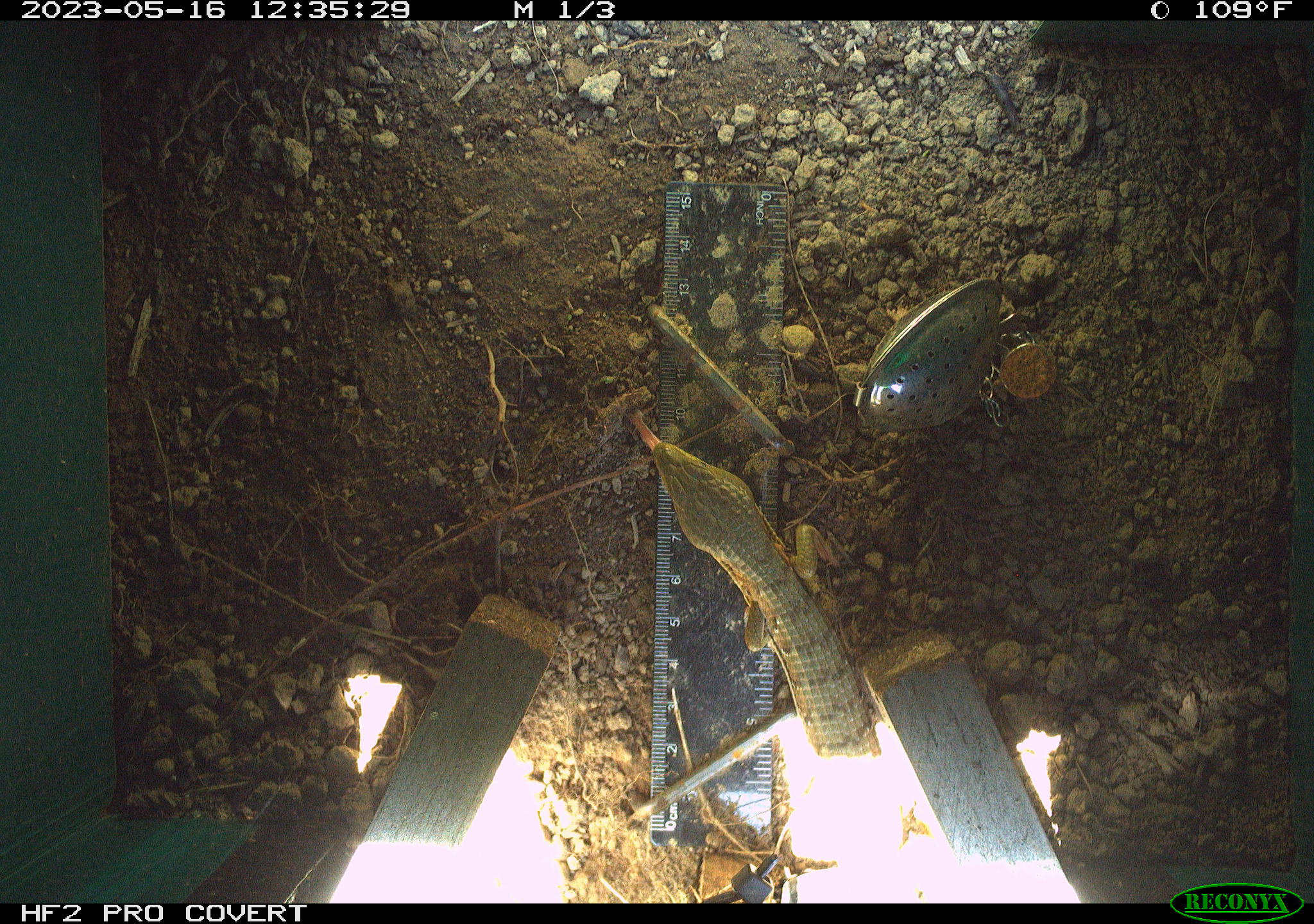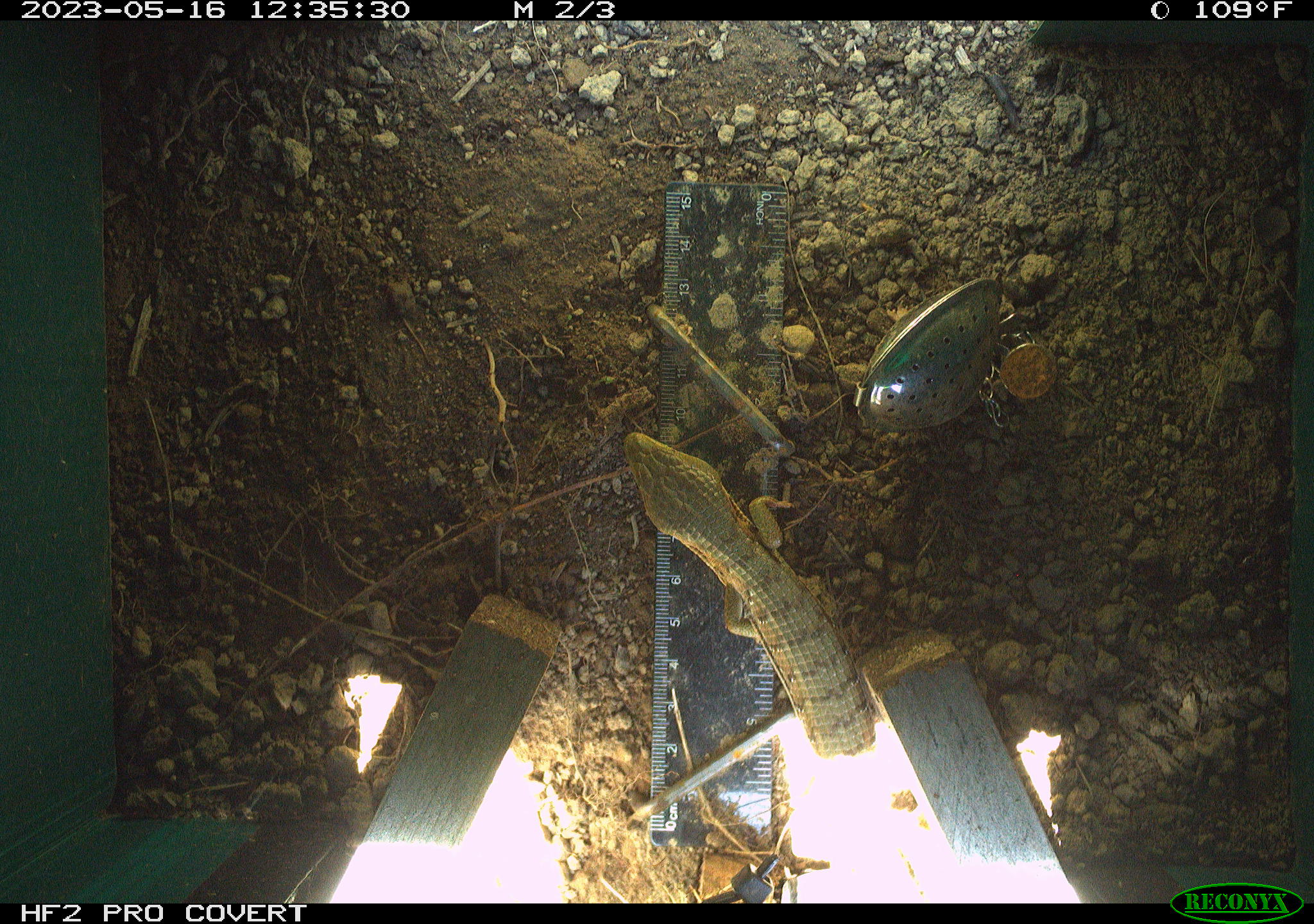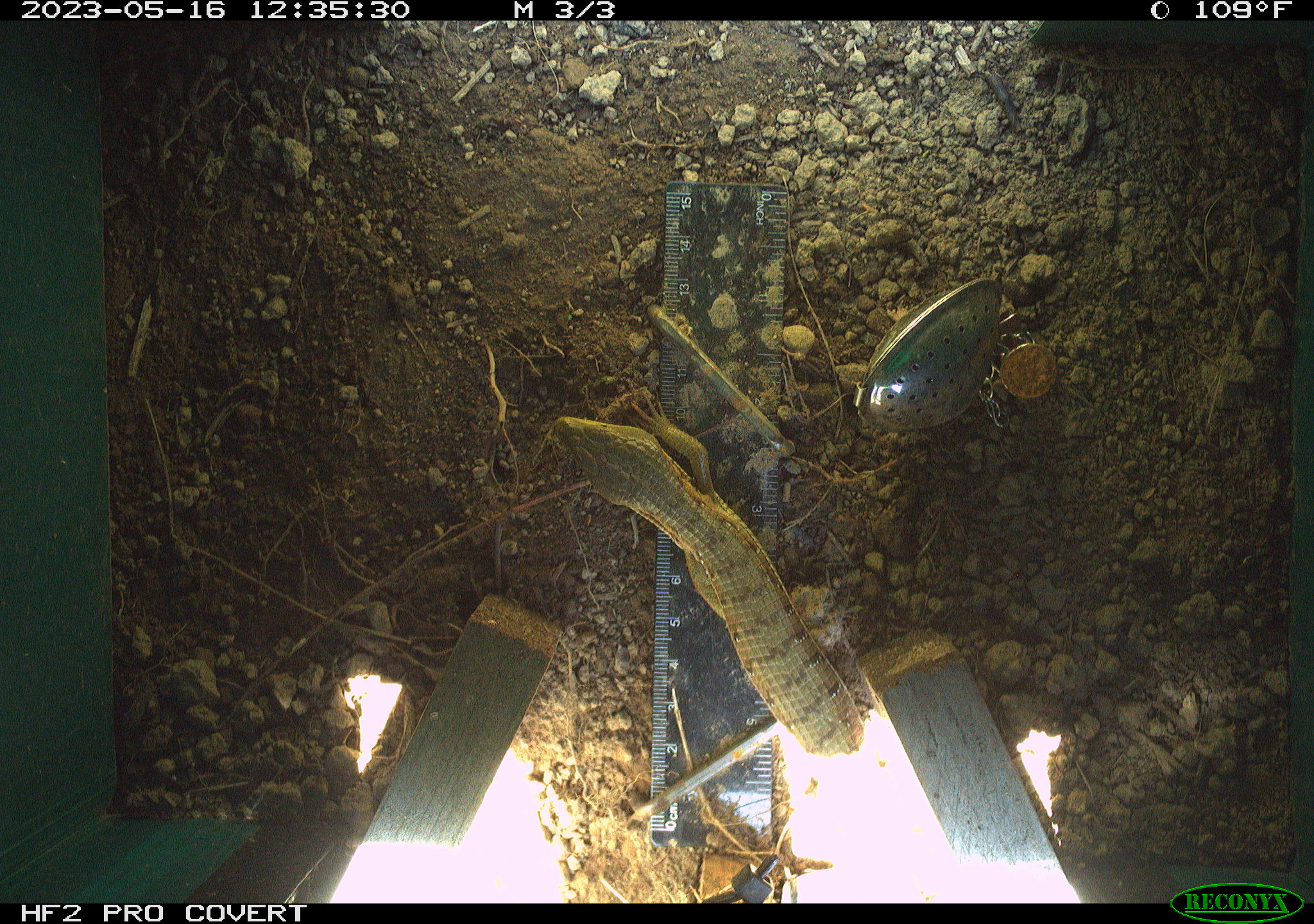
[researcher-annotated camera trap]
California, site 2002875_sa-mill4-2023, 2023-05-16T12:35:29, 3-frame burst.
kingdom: Animalia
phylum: Chordata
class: Reptilia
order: Squamata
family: Anguidae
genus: Elgaria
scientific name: Elgaria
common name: alligator lizards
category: elgaria species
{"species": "elgaria species (alligator lizards) (Elgaria)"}